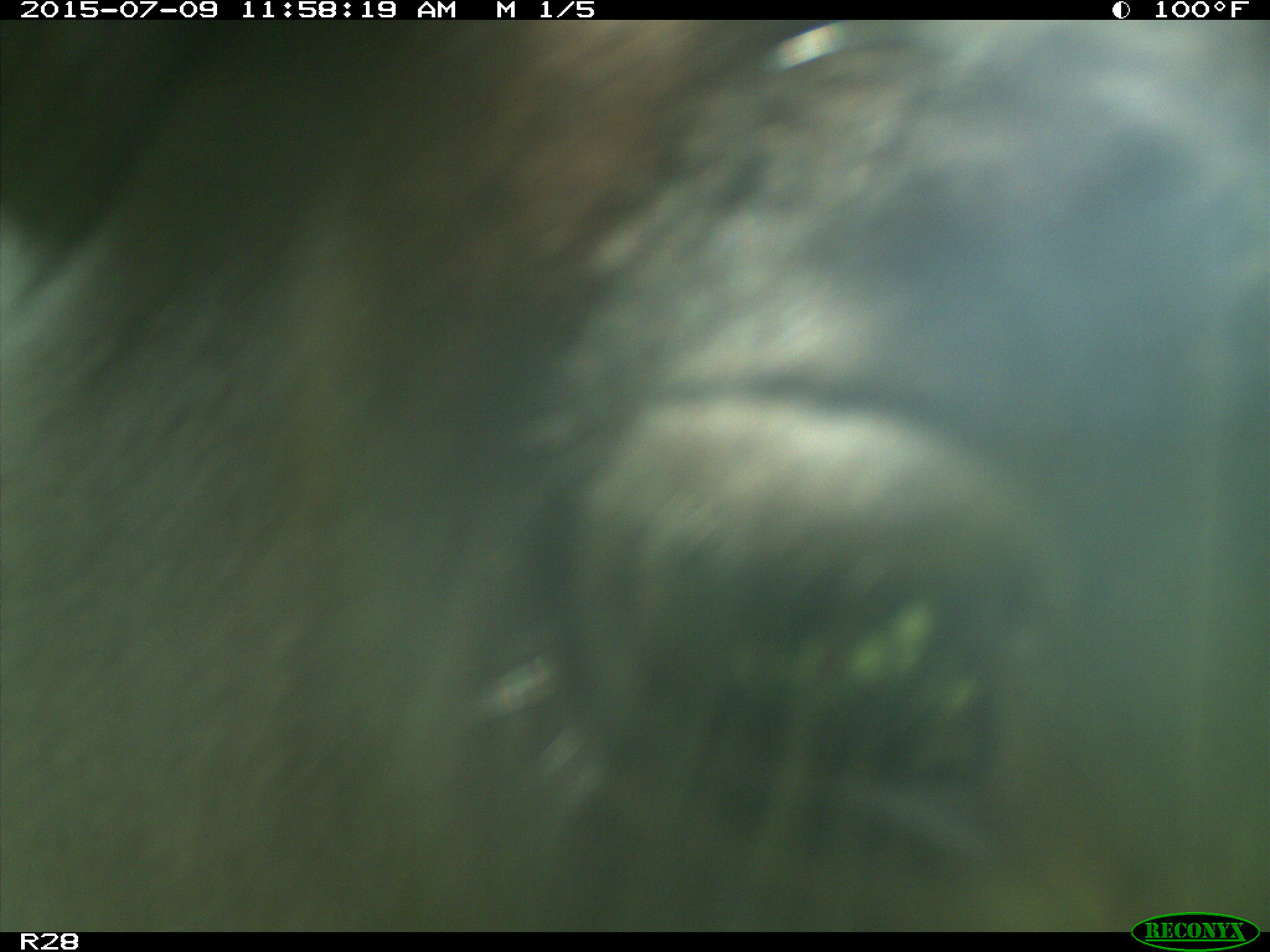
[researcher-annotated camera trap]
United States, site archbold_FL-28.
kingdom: Animalia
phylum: Chordata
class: Mammalia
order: Artiodactyla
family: Bovidae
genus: Bos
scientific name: Bos taurus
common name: domestic cow